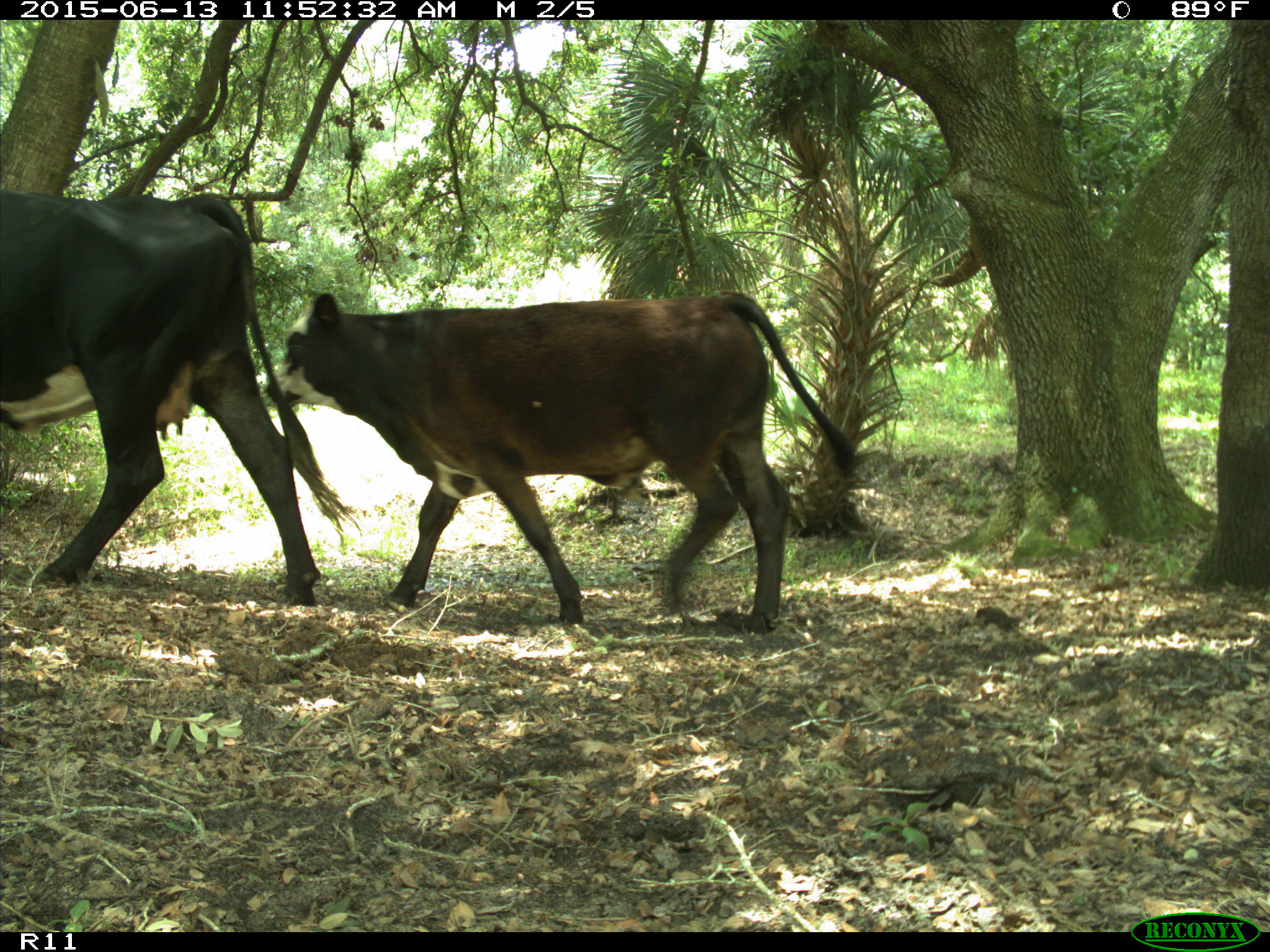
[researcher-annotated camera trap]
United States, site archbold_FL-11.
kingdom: Animalia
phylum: Chordata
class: Mammalia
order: Artiodactyla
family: Bovidae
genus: Bos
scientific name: Bos taurus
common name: domestic cow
Bos taurus (domestic cow).